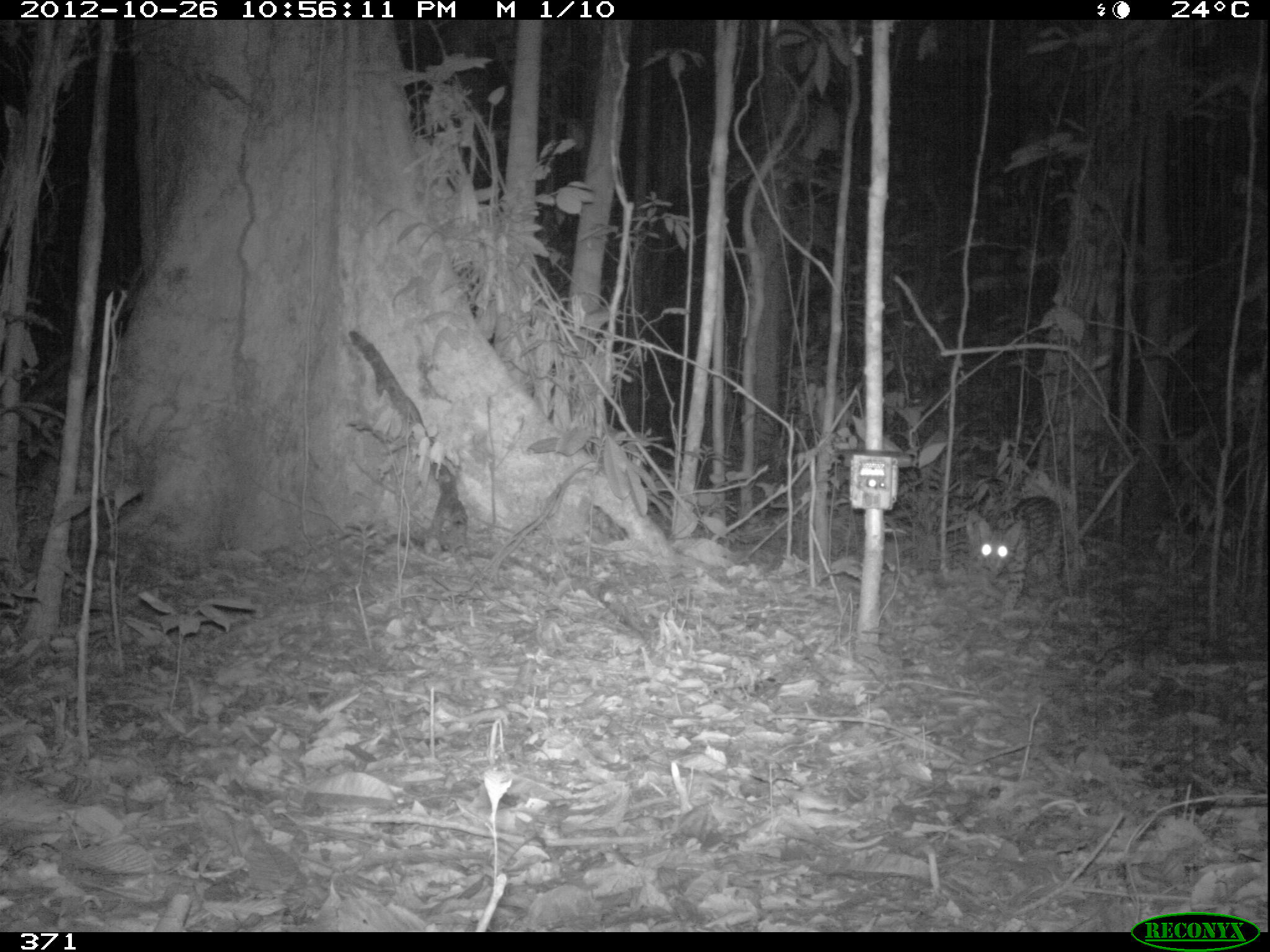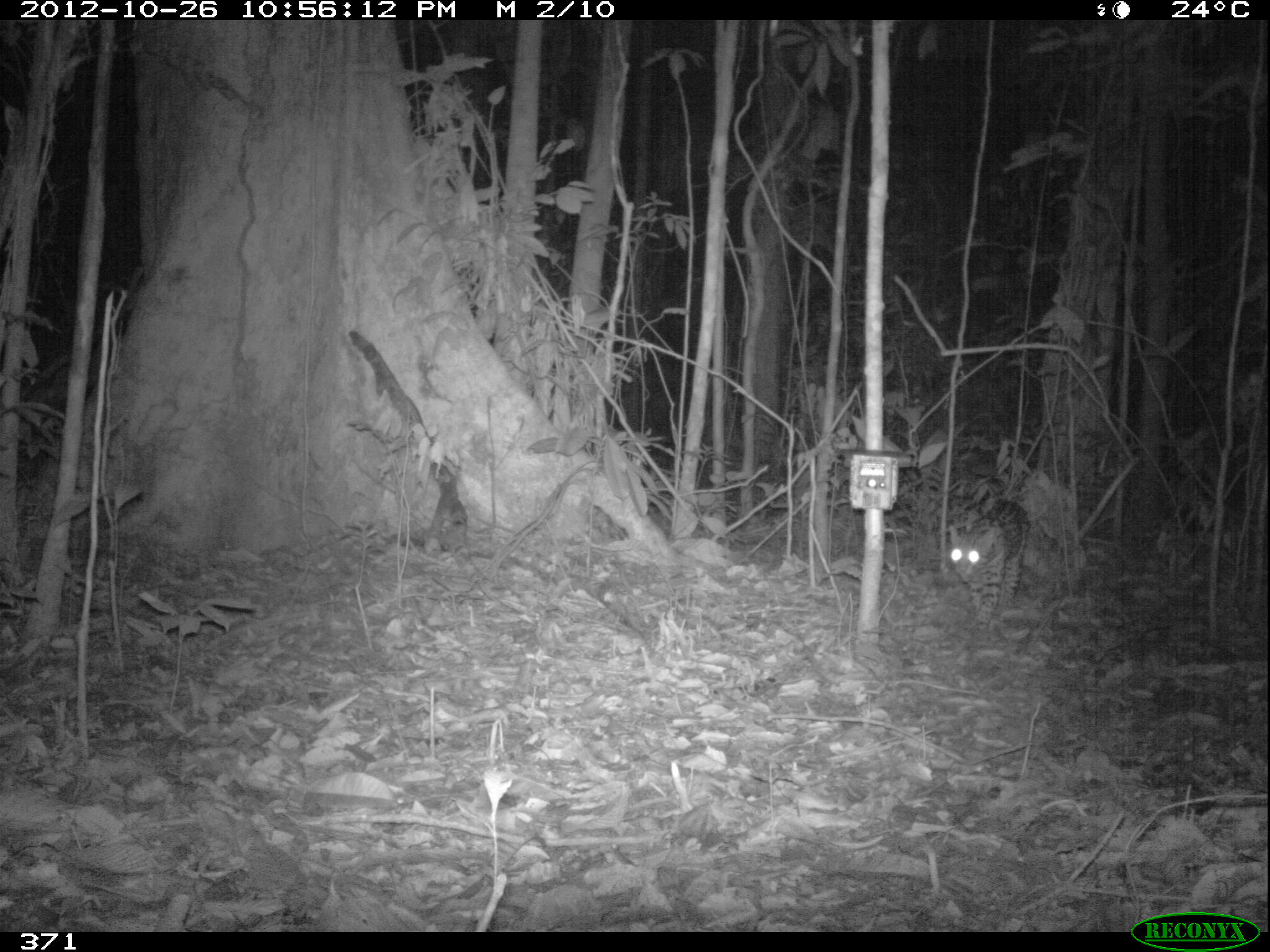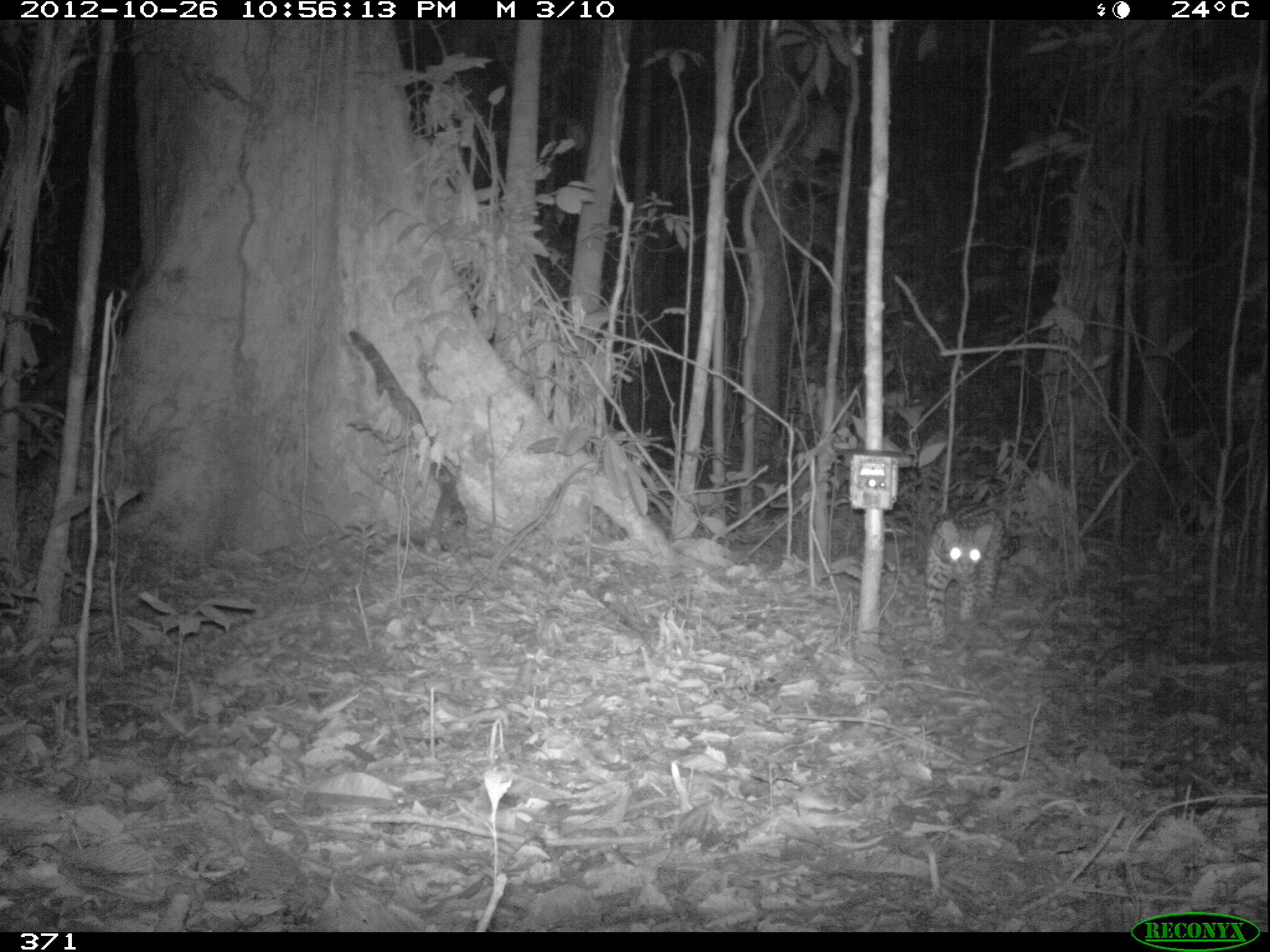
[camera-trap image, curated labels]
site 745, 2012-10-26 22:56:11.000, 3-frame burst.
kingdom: Animalia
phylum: Chordata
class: Mammalia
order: Carnivora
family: Felidae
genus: Leopardus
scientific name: Leopardus pardalis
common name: ocelot